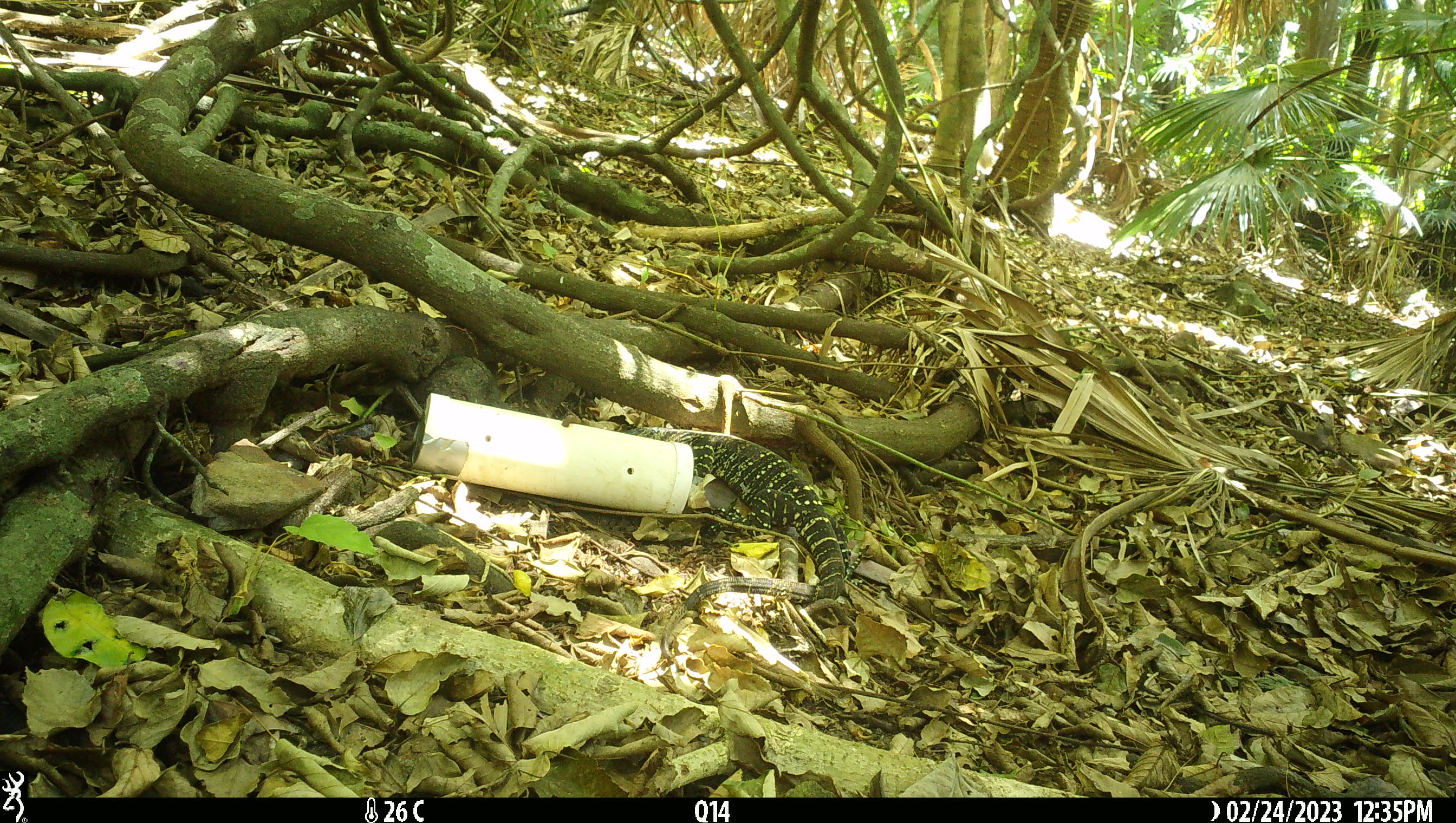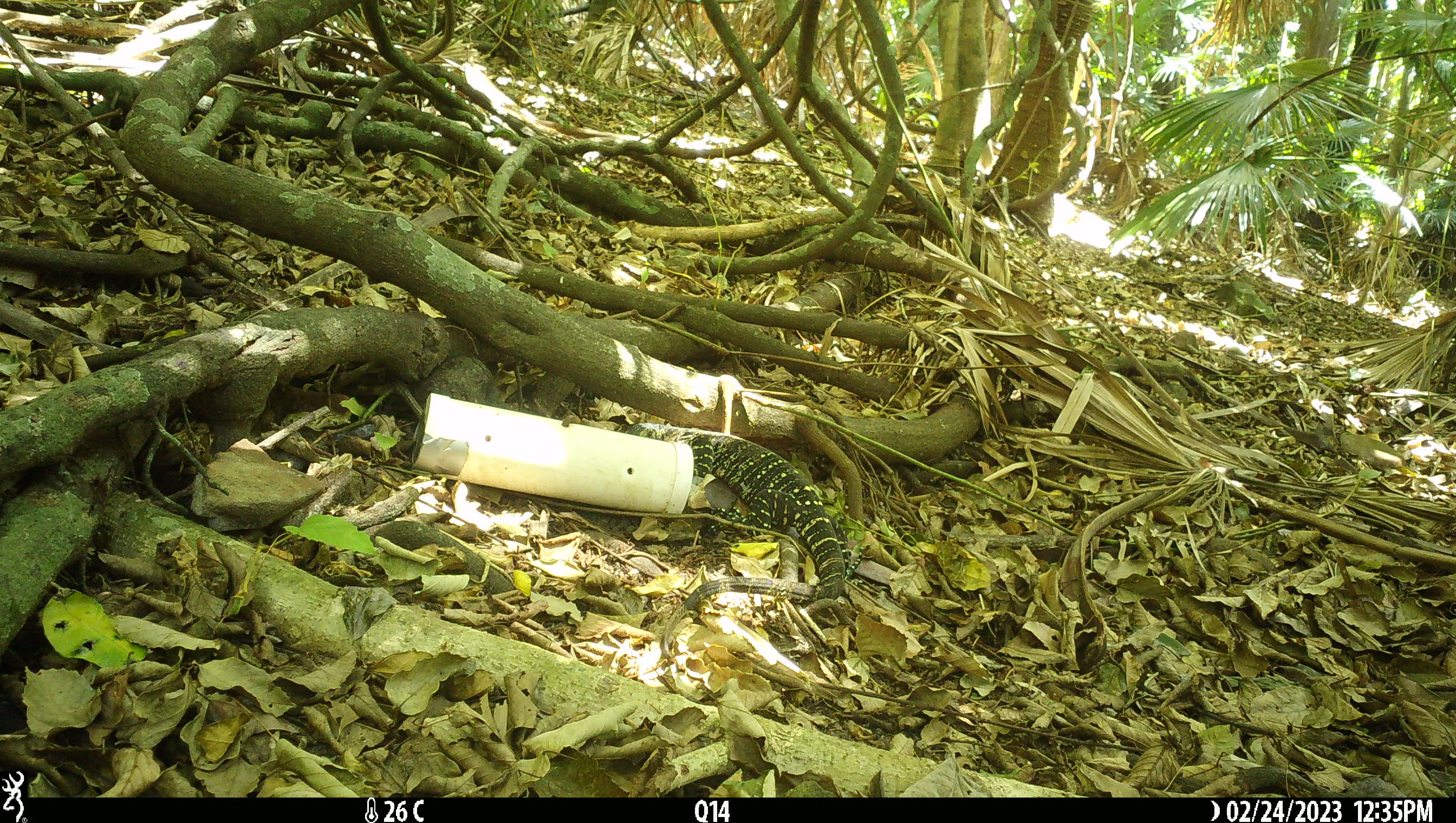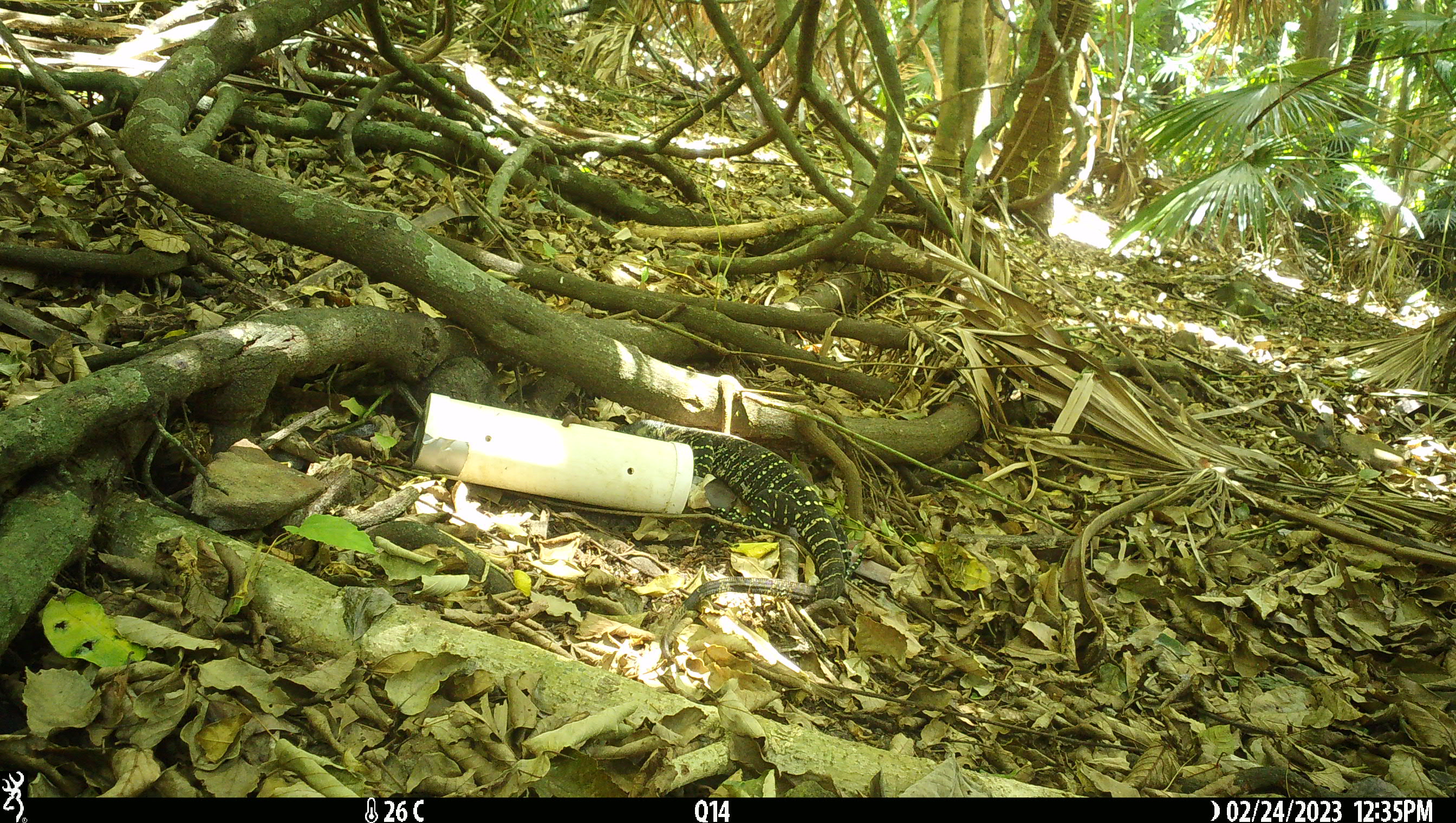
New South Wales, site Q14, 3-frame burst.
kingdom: Animalia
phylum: Chordata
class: Reptilia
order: Squamata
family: Varanidae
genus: Varanus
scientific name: Varanus varius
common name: lace monitor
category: goanna